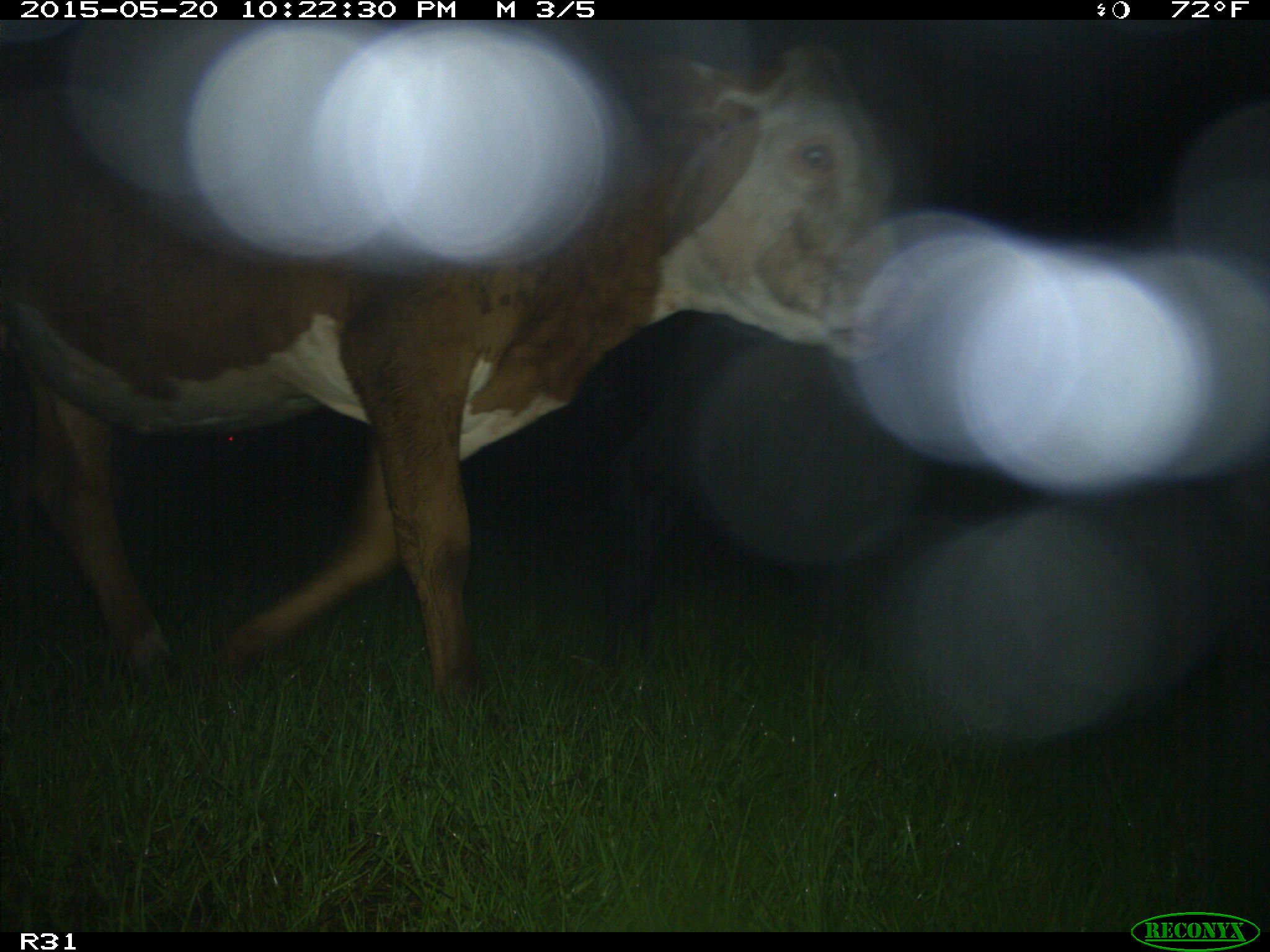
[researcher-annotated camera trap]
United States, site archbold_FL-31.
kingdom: Animalia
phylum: Chordata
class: Mammalia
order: Artiodactyla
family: Bovidae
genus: Bos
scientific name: Bos taurus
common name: domestic cow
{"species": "Bos taurus (domestic cow)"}